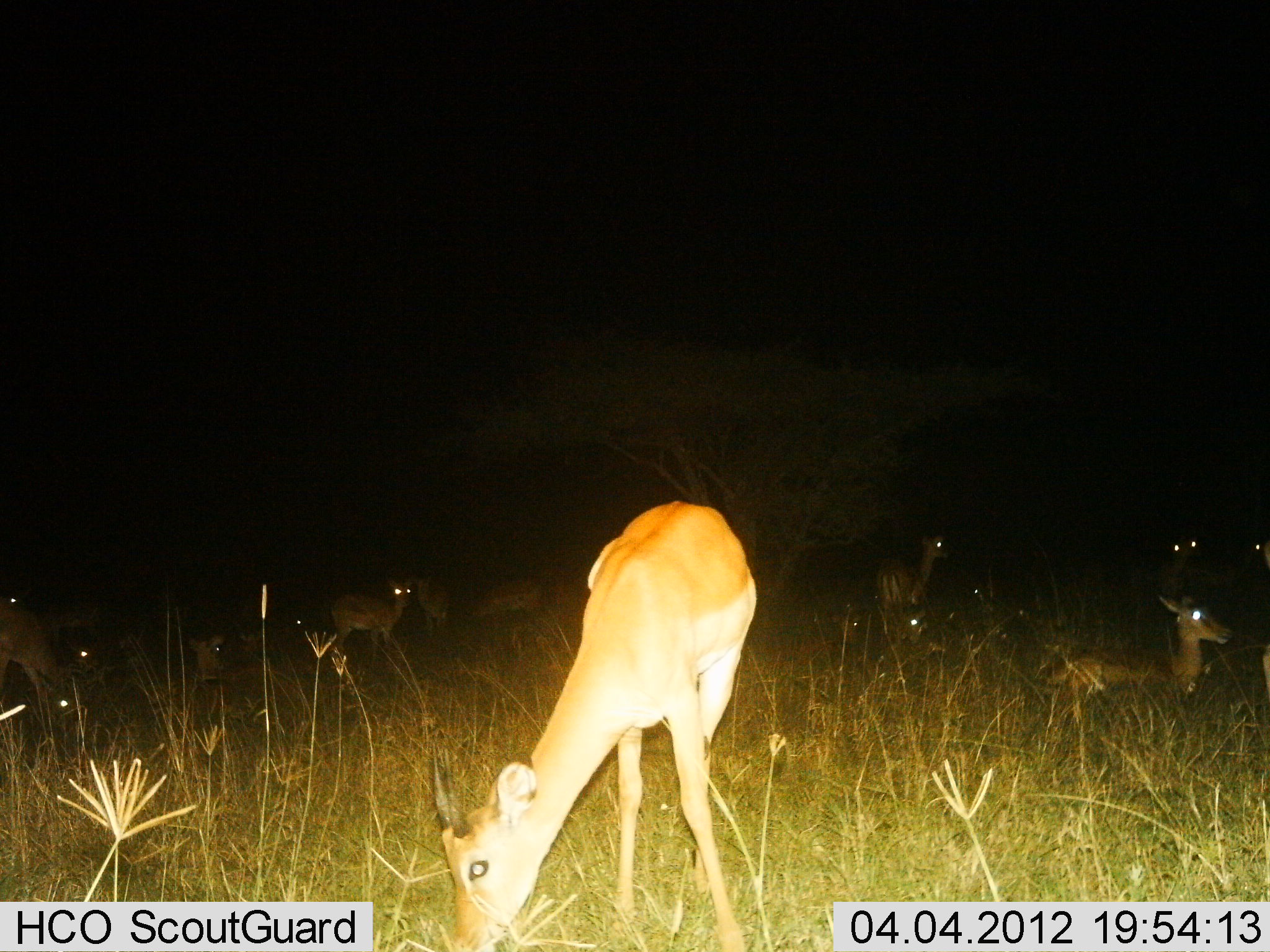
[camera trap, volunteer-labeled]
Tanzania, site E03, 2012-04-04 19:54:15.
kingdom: Animalia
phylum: Chordata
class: Mammalia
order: Artiodactyla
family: Bovidae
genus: Nanger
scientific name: Nanger granti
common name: grant's gazelle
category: gazellegrants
Gazellegrants (grant's gazelle) (Nanger granti), count 11-50. Behavior (volunteer vote fractions): standing 62%, resting 100%, moving 15%, interacting 0%. Young present (vote fraction): 15%. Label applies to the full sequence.